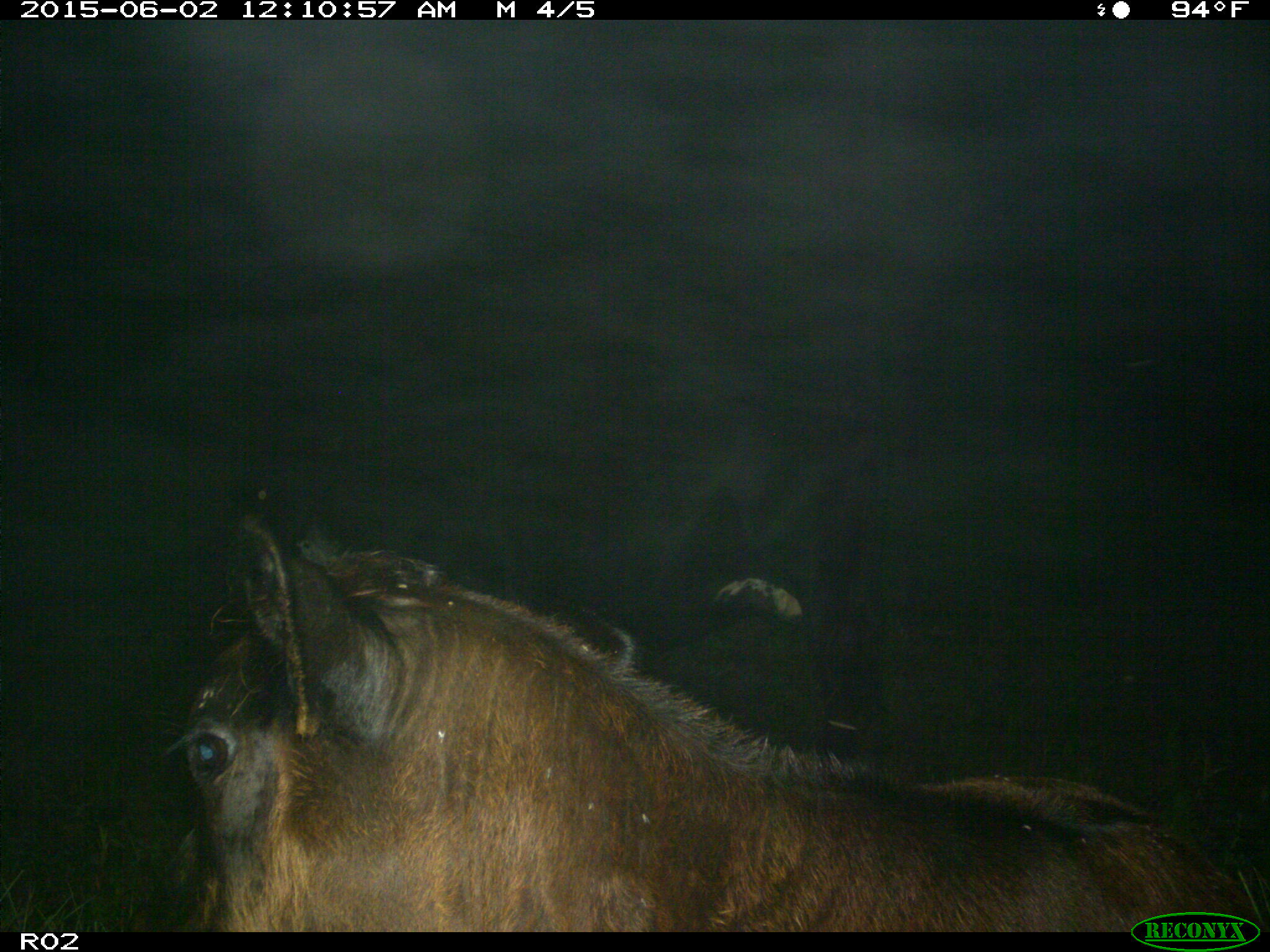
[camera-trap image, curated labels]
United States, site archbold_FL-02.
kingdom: Animalia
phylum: Chordata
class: Mammalia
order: Artiodactyla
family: Bovidae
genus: Bos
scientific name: Bos taurus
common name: domestic cow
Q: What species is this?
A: Bos taurus (domestic cow).